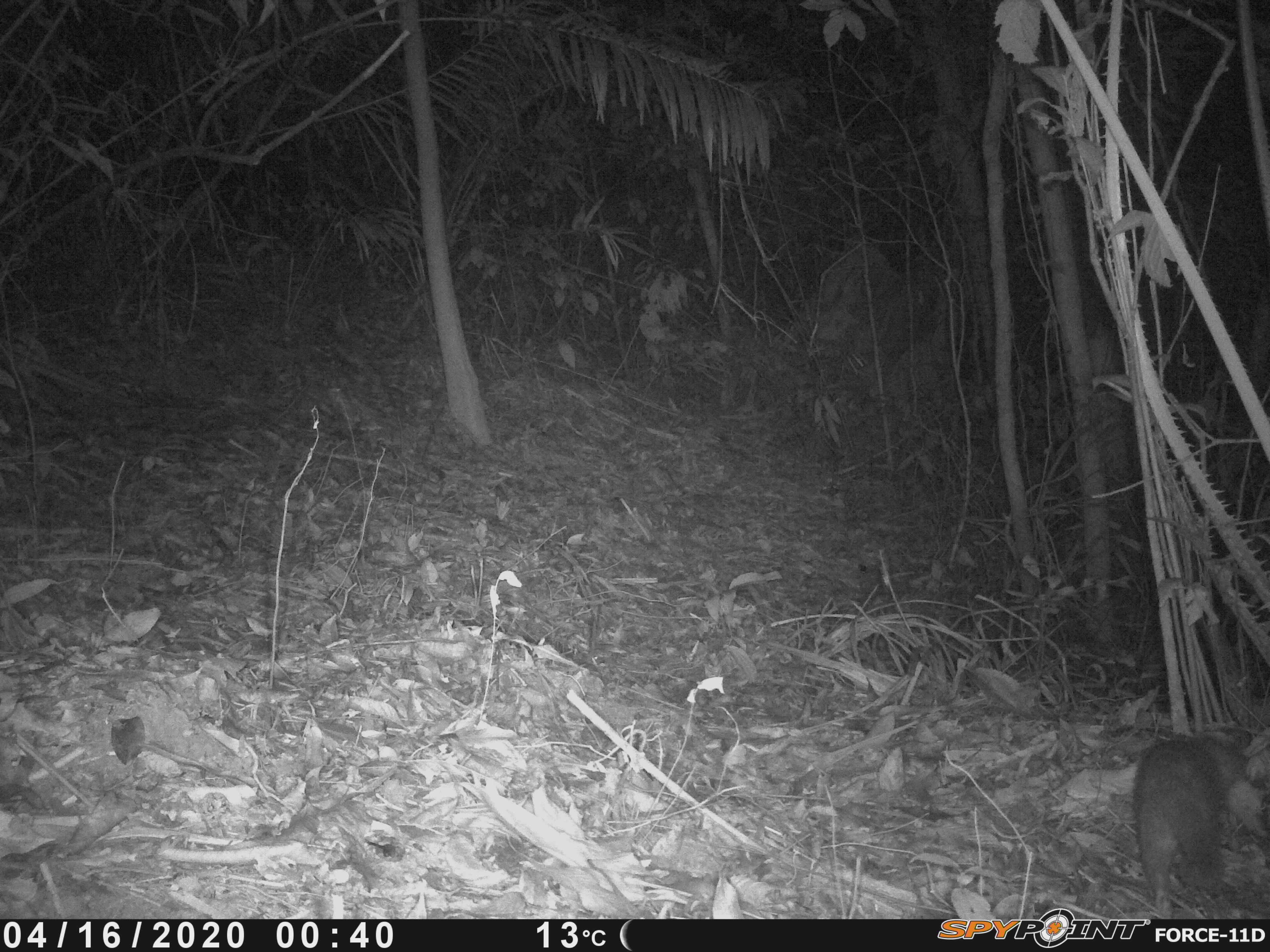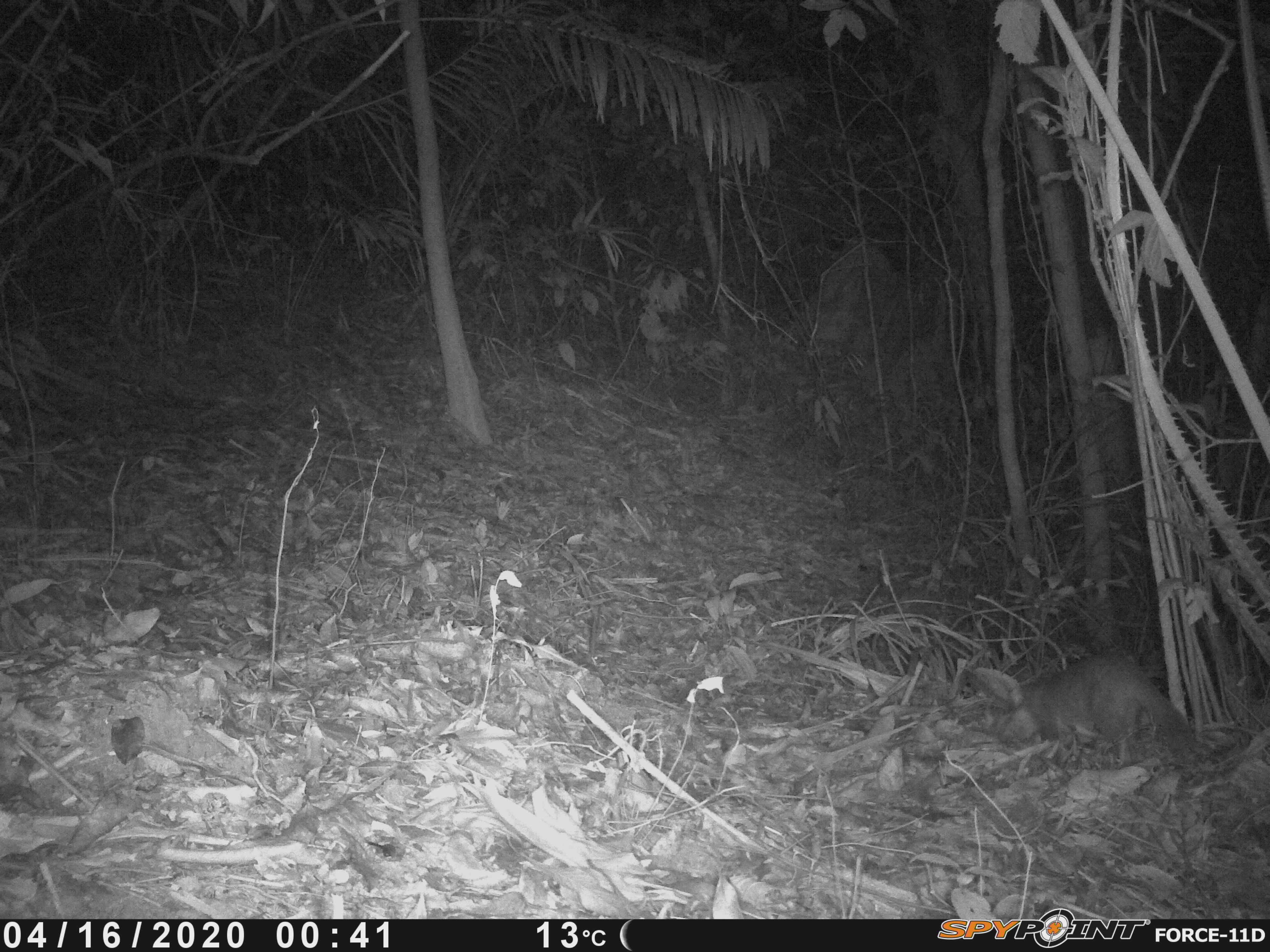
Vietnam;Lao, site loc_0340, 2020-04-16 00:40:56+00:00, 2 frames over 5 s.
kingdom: Animalia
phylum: Chordata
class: Mammalia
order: Carnivora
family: Mustelidae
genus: Melogale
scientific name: Melogale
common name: ferret badger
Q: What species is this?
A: Ferret badger (Melogale).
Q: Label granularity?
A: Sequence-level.